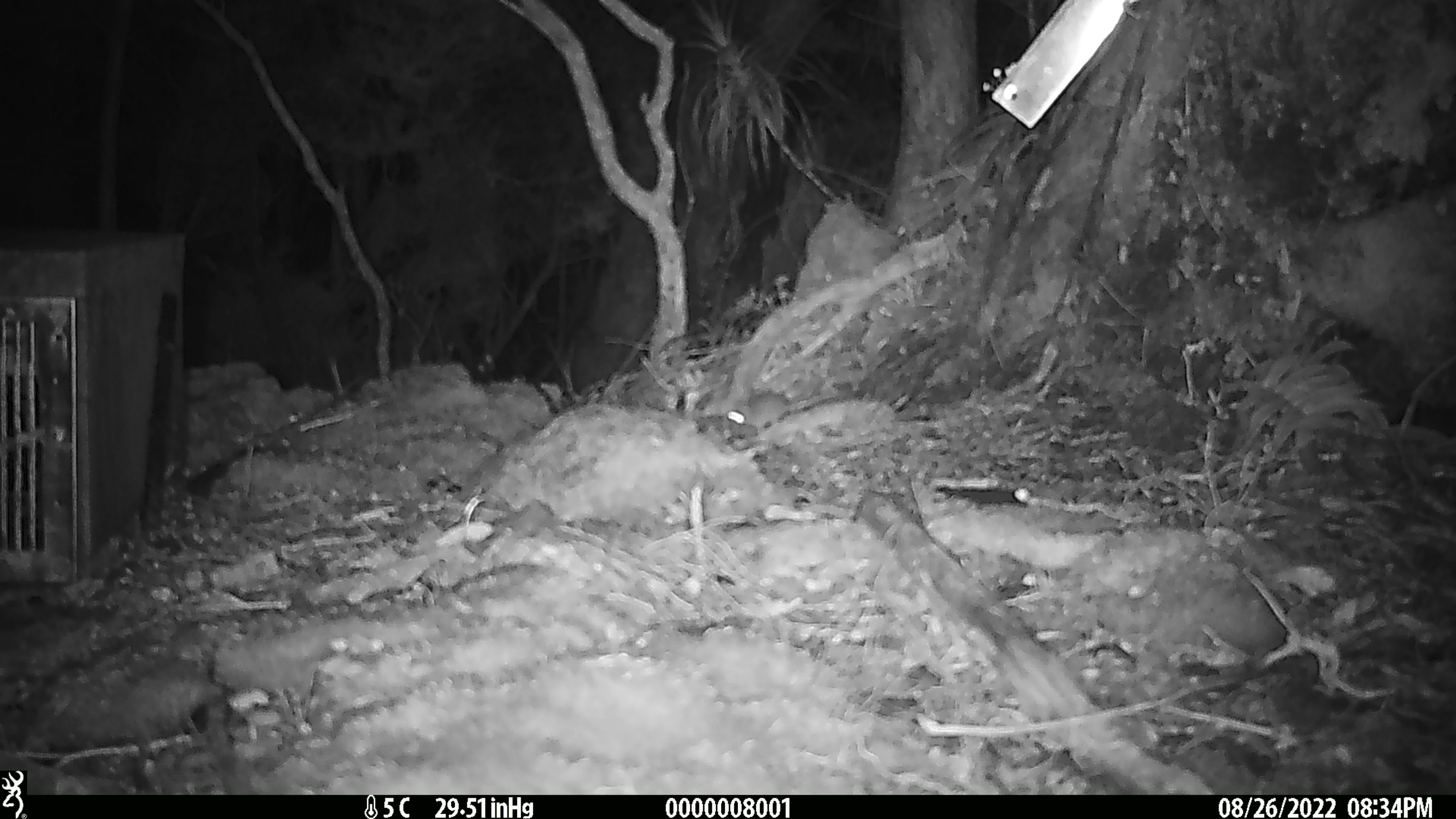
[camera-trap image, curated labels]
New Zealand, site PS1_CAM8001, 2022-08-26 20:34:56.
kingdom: Animalia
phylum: Chordata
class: Mammalia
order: Rodentia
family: Muridae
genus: Mus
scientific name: Mus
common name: mouse